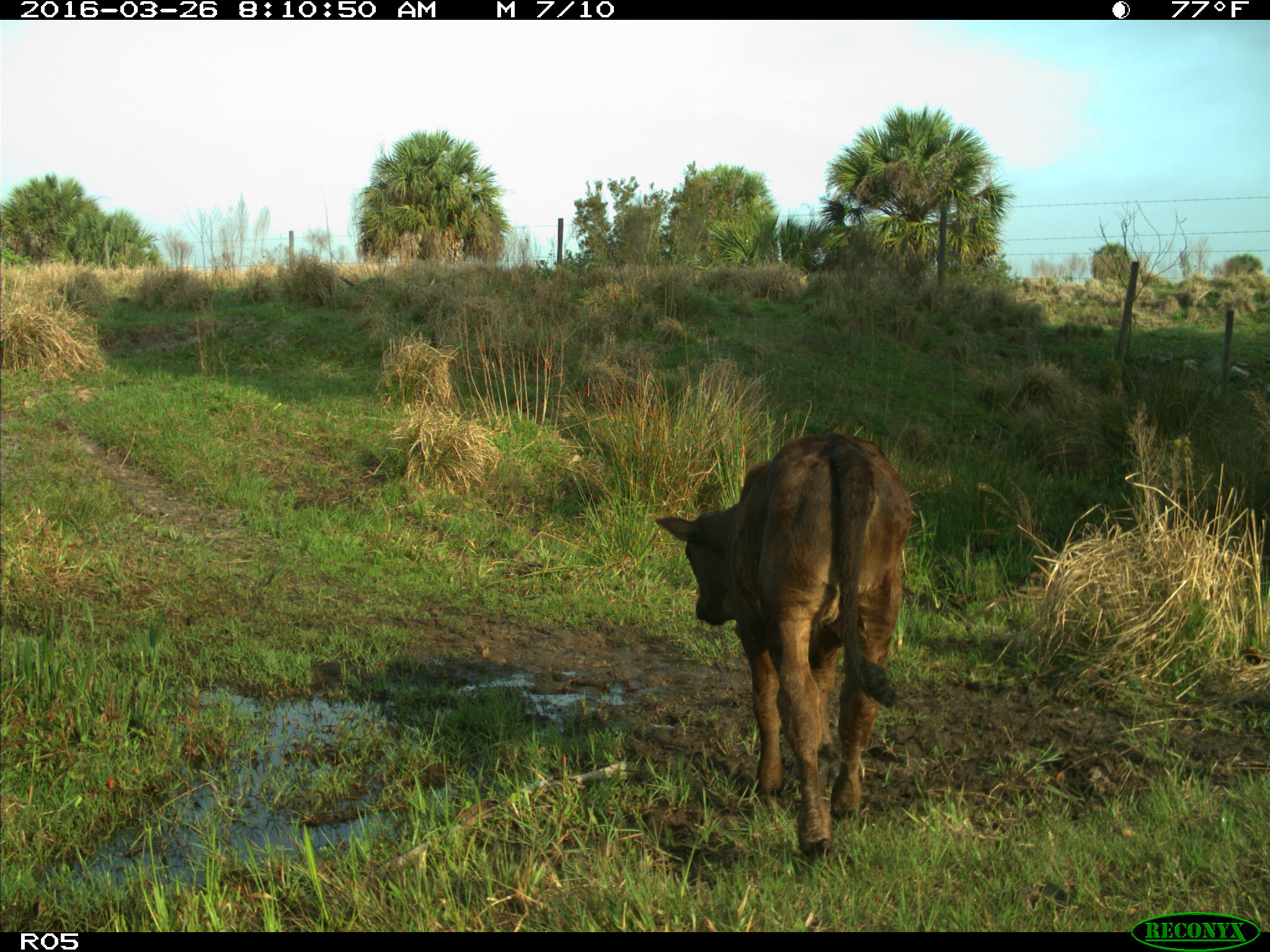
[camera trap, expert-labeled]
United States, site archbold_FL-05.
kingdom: Animalia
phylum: Chordata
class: Mammalia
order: Artiodactyla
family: Bovidae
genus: Bos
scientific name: Bos taurus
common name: domestic cow